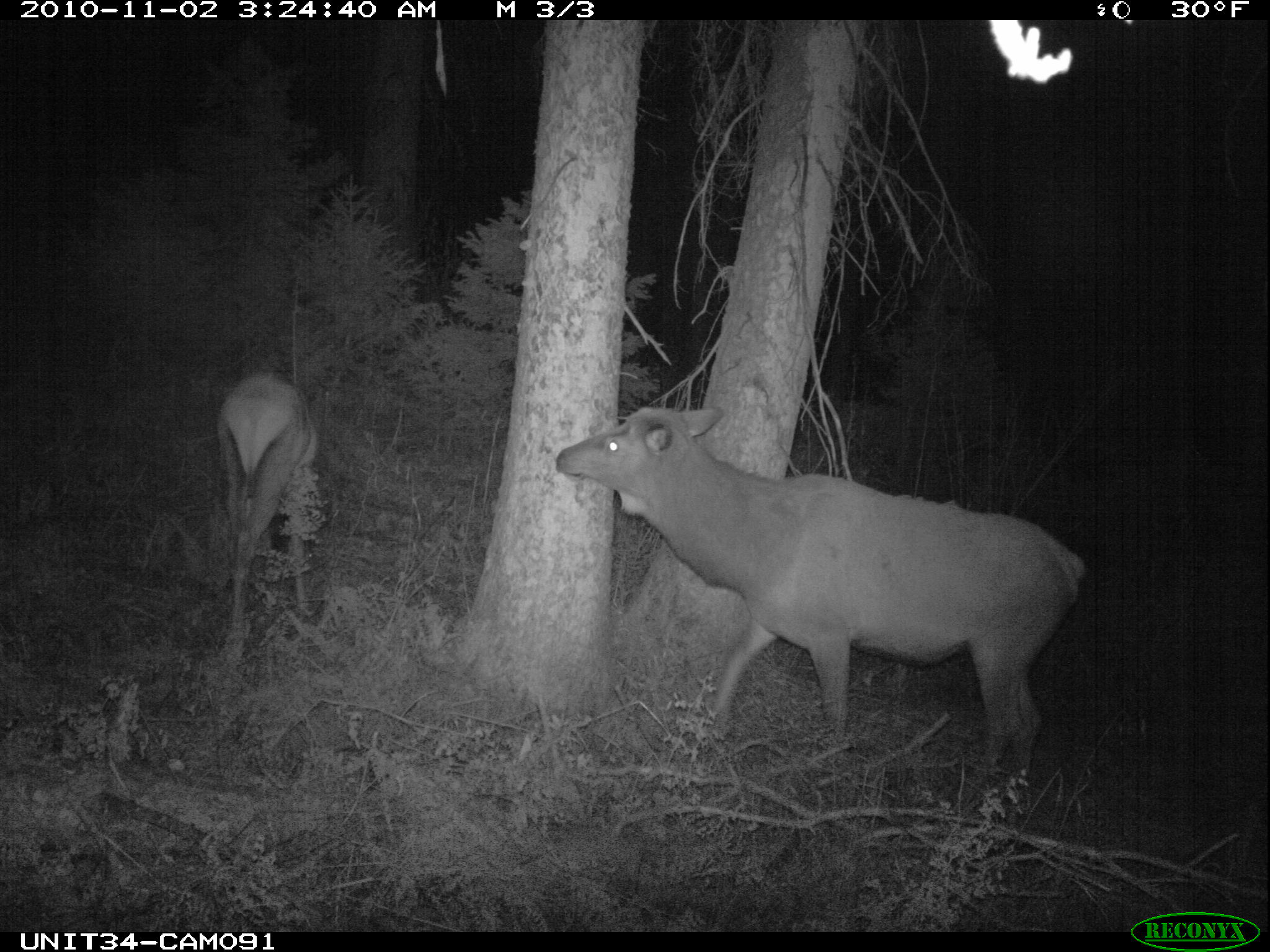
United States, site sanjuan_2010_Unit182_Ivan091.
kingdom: Animalia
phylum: Chordata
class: Mammalia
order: Artiodactyla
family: Cervidae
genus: Cervus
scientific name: Cervus elaphus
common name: red deer